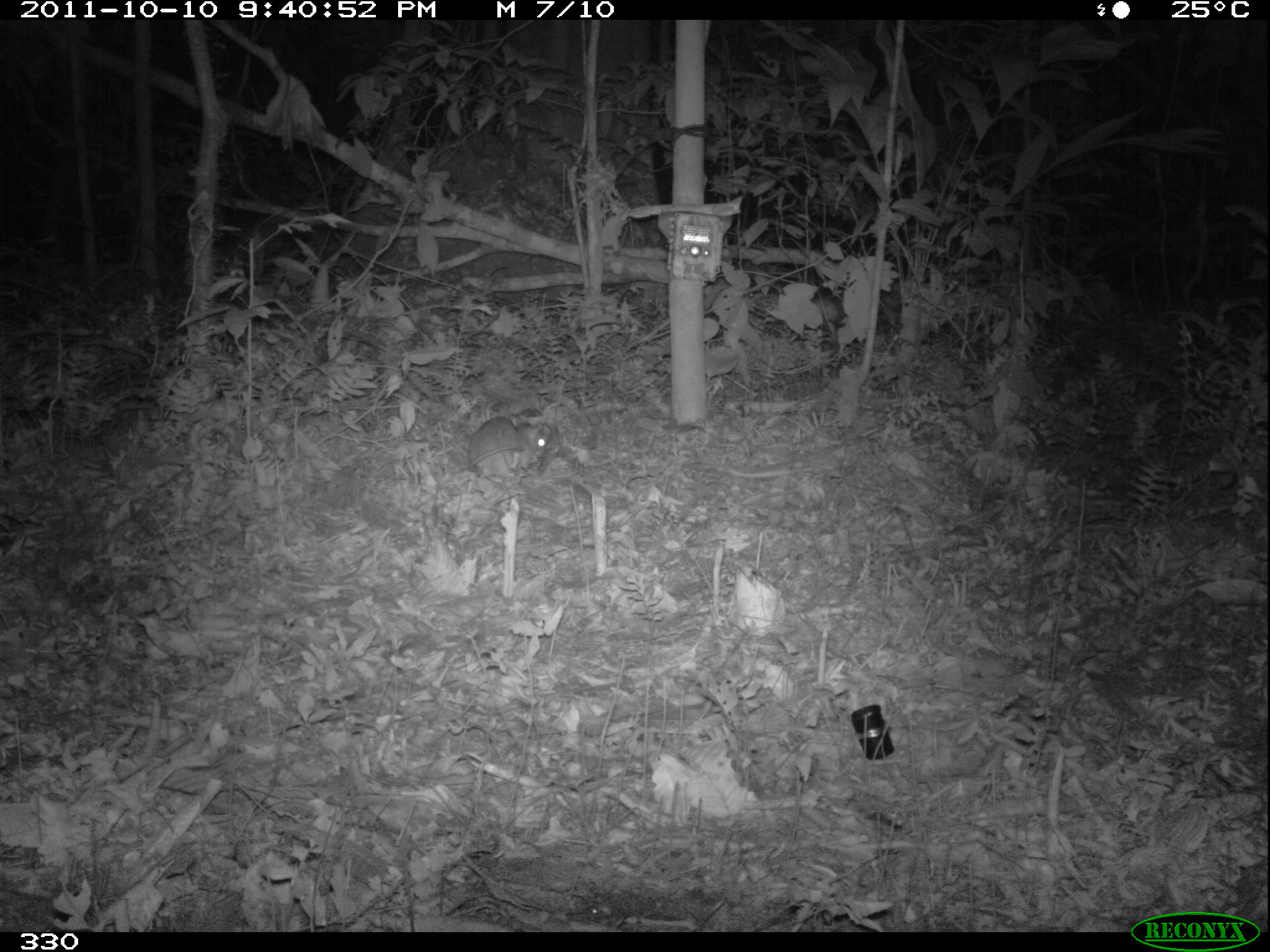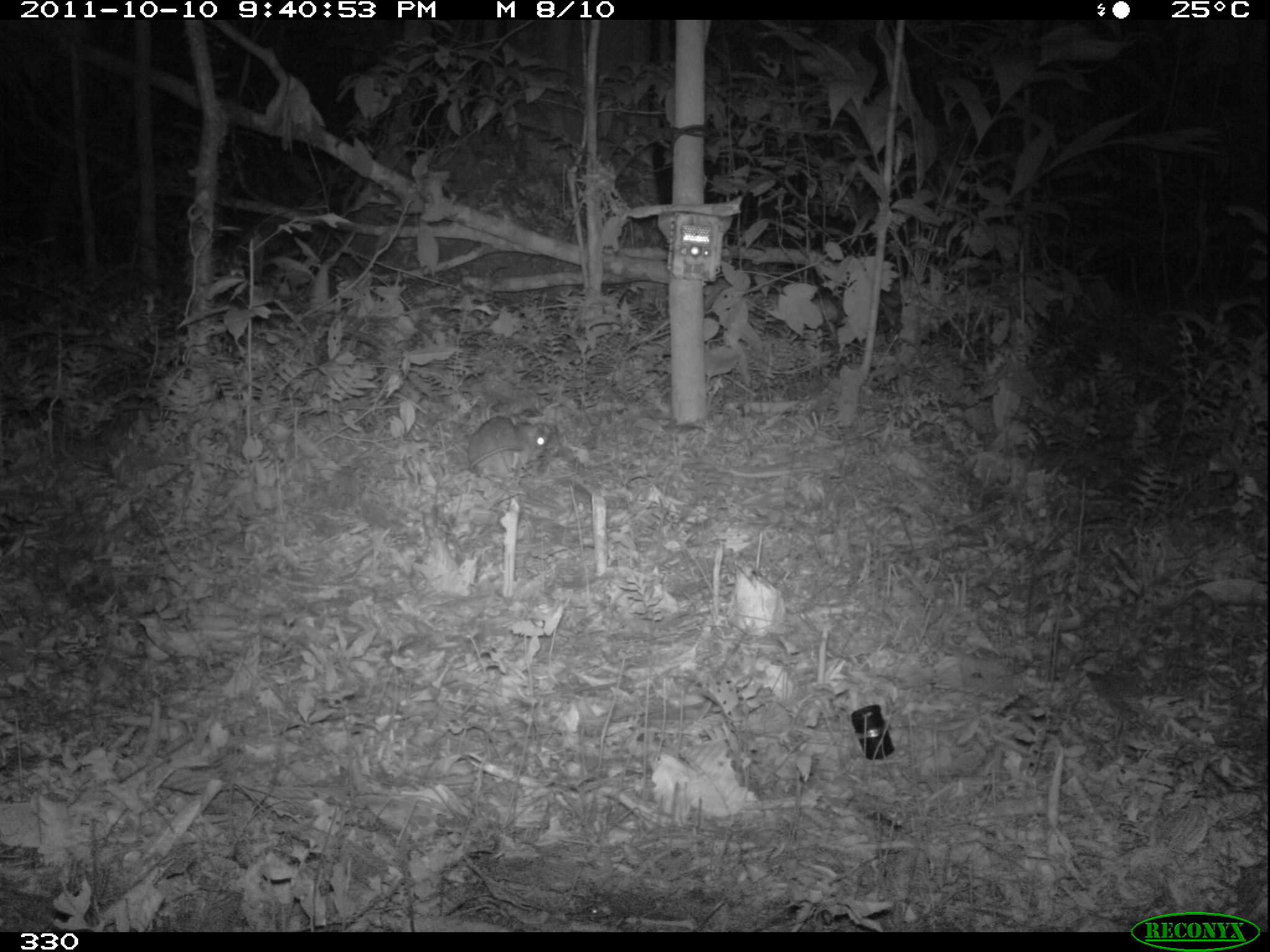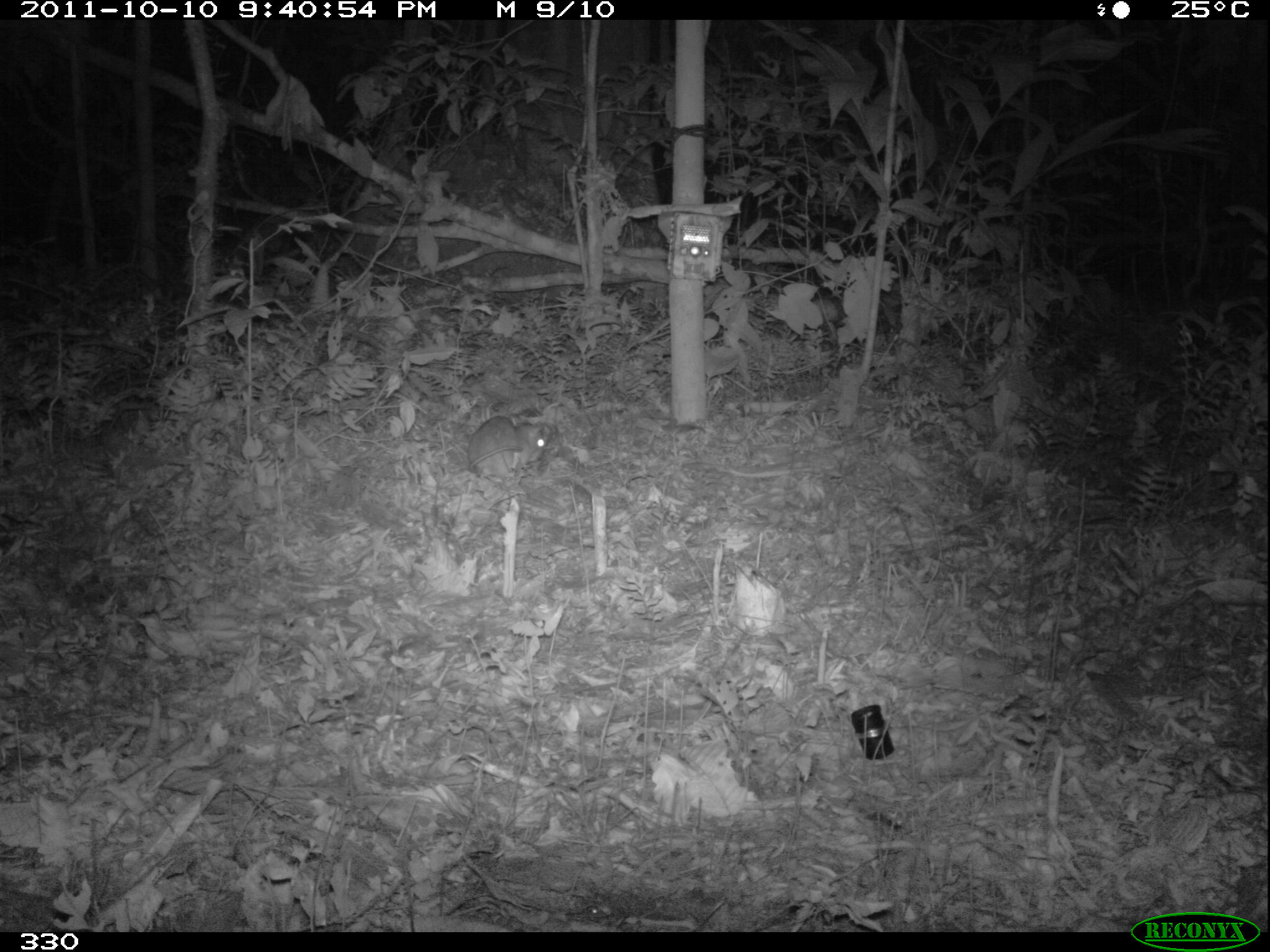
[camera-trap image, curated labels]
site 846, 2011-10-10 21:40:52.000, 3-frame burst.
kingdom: Animalia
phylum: Chordata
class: Mammalia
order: Rodentia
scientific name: Rodentia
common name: rodents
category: unknown rodent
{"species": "unknown rodent (rodents) (Rodentia)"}